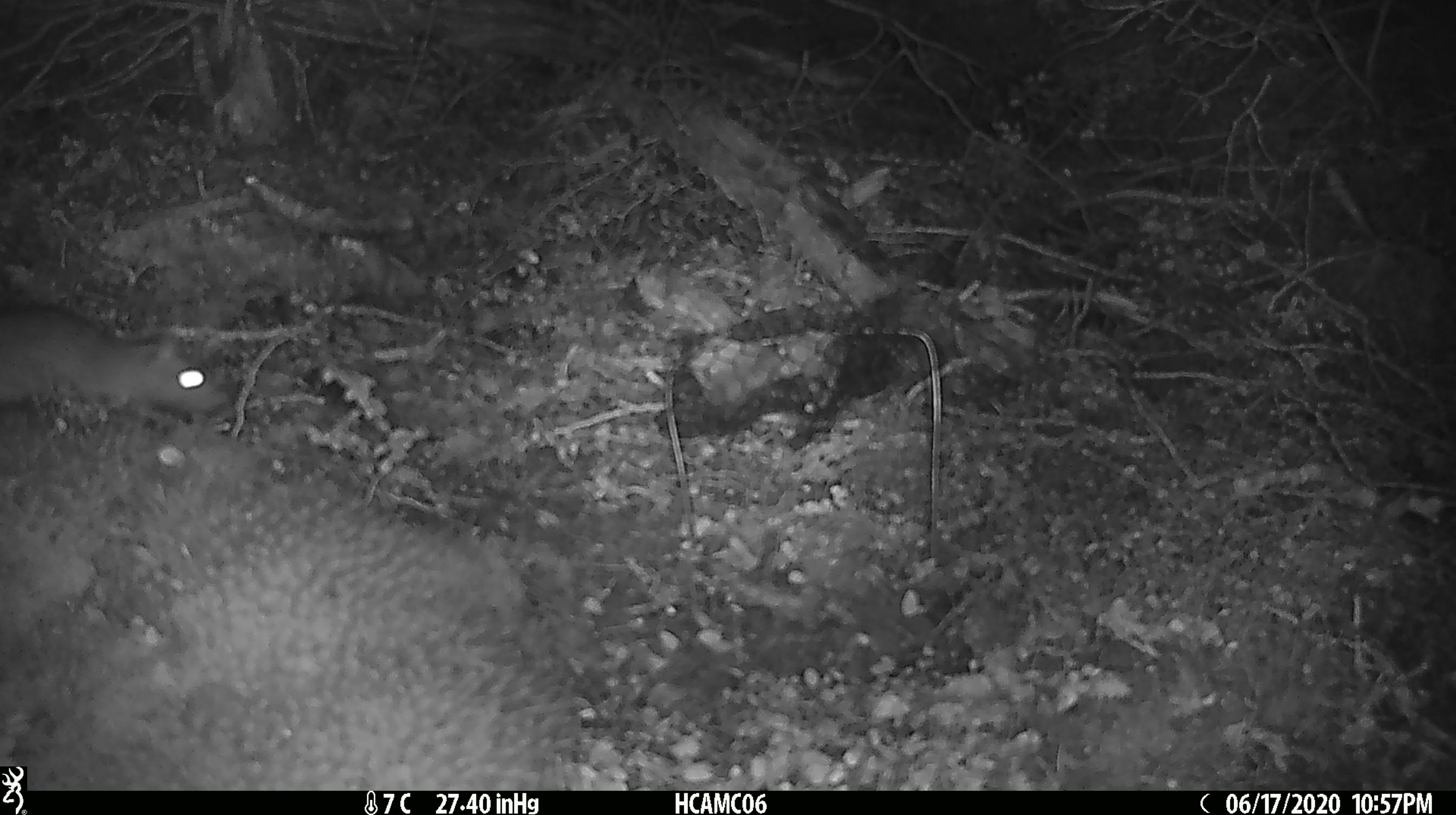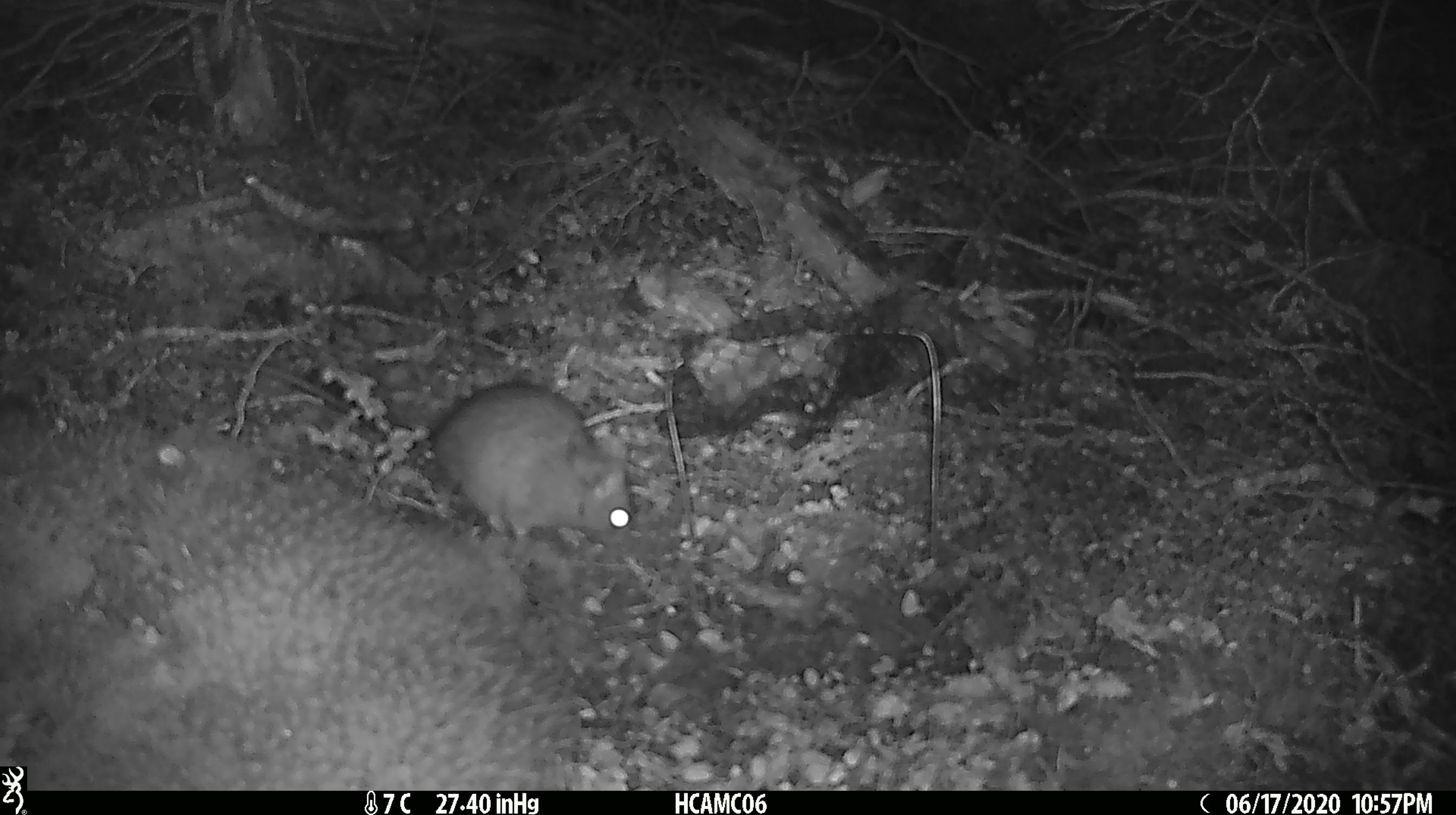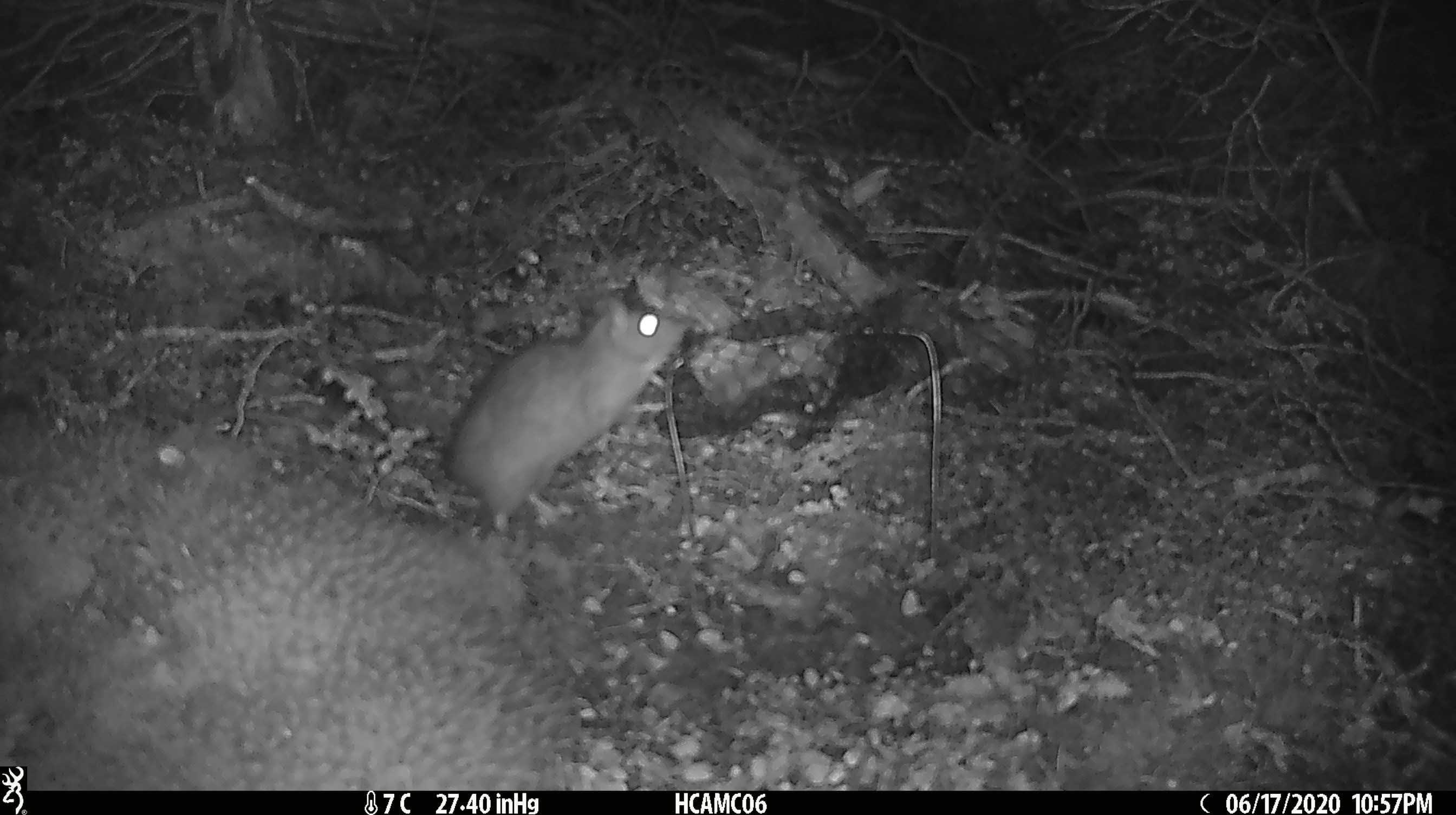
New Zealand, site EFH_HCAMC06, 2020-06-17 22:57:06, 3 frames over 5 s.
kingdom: Animalia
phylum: Chordata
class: Mammalia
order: Rodentia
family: Muridae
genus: Rattus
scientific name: Rattus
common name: rat